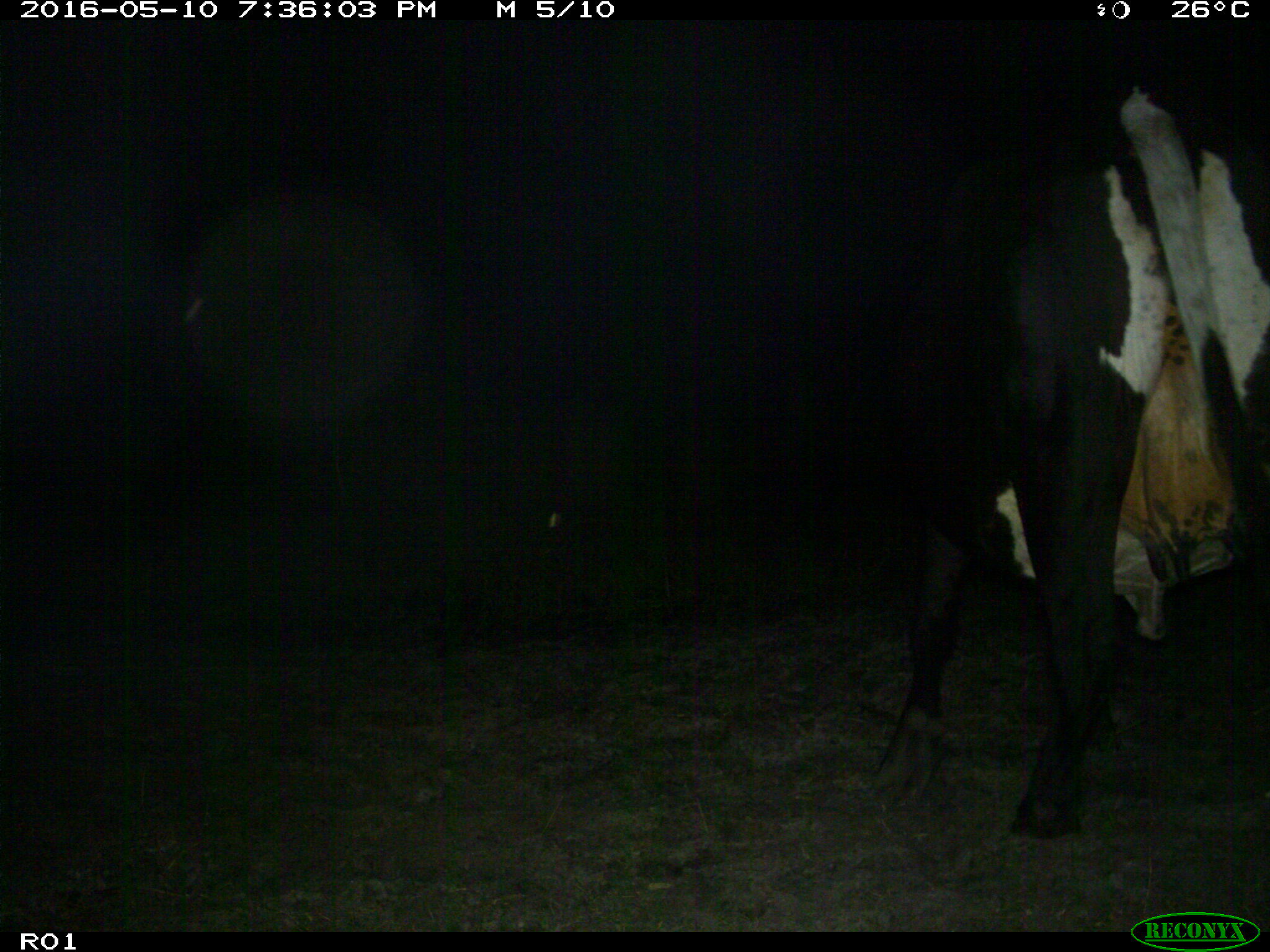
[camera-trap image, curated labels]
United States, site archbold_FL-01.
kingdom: Animalia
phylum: Chordata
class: Mammalia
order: Artiodactyla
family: Bovidae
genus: Bos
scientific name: Bos taurus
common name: domestic cow